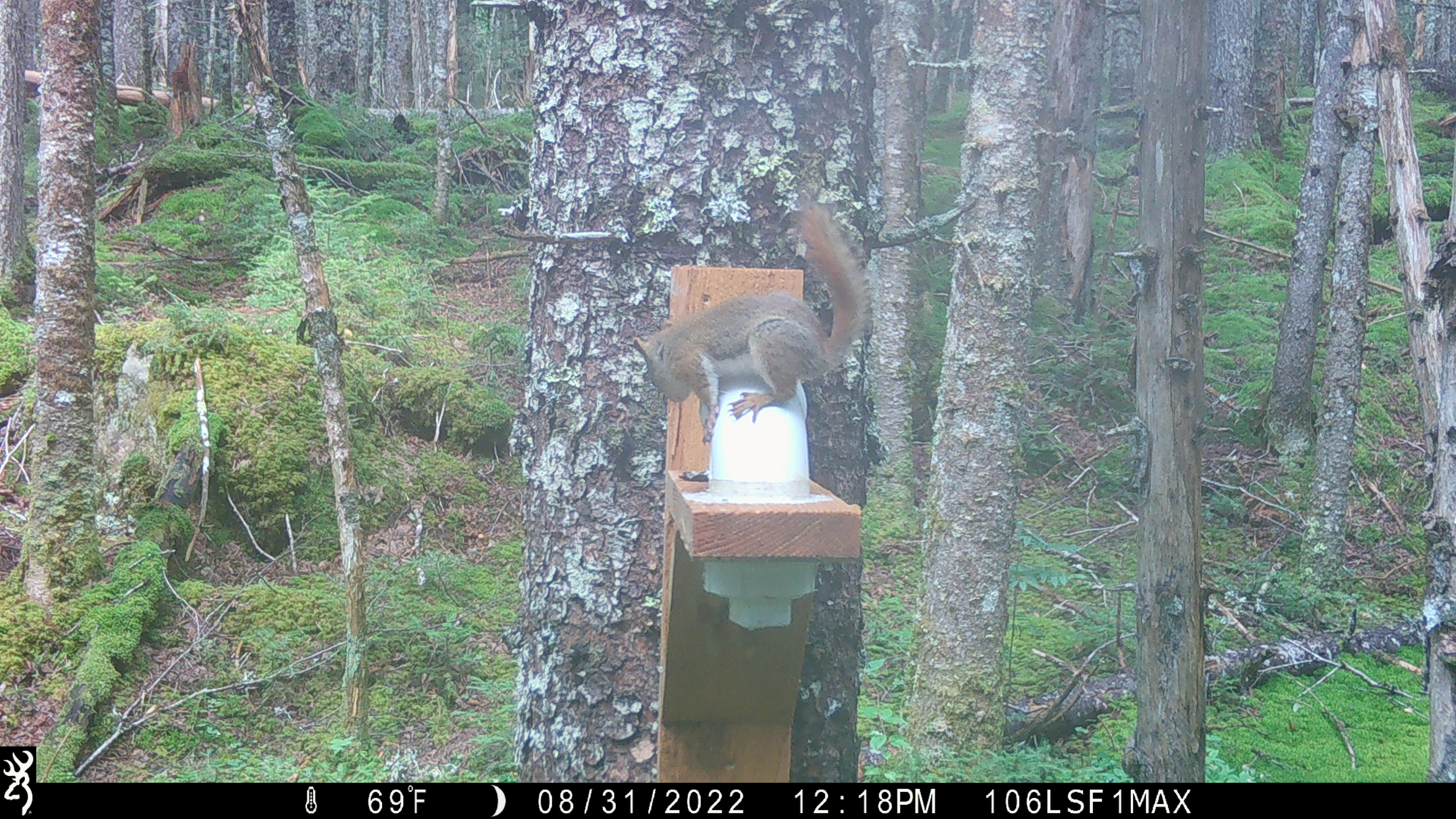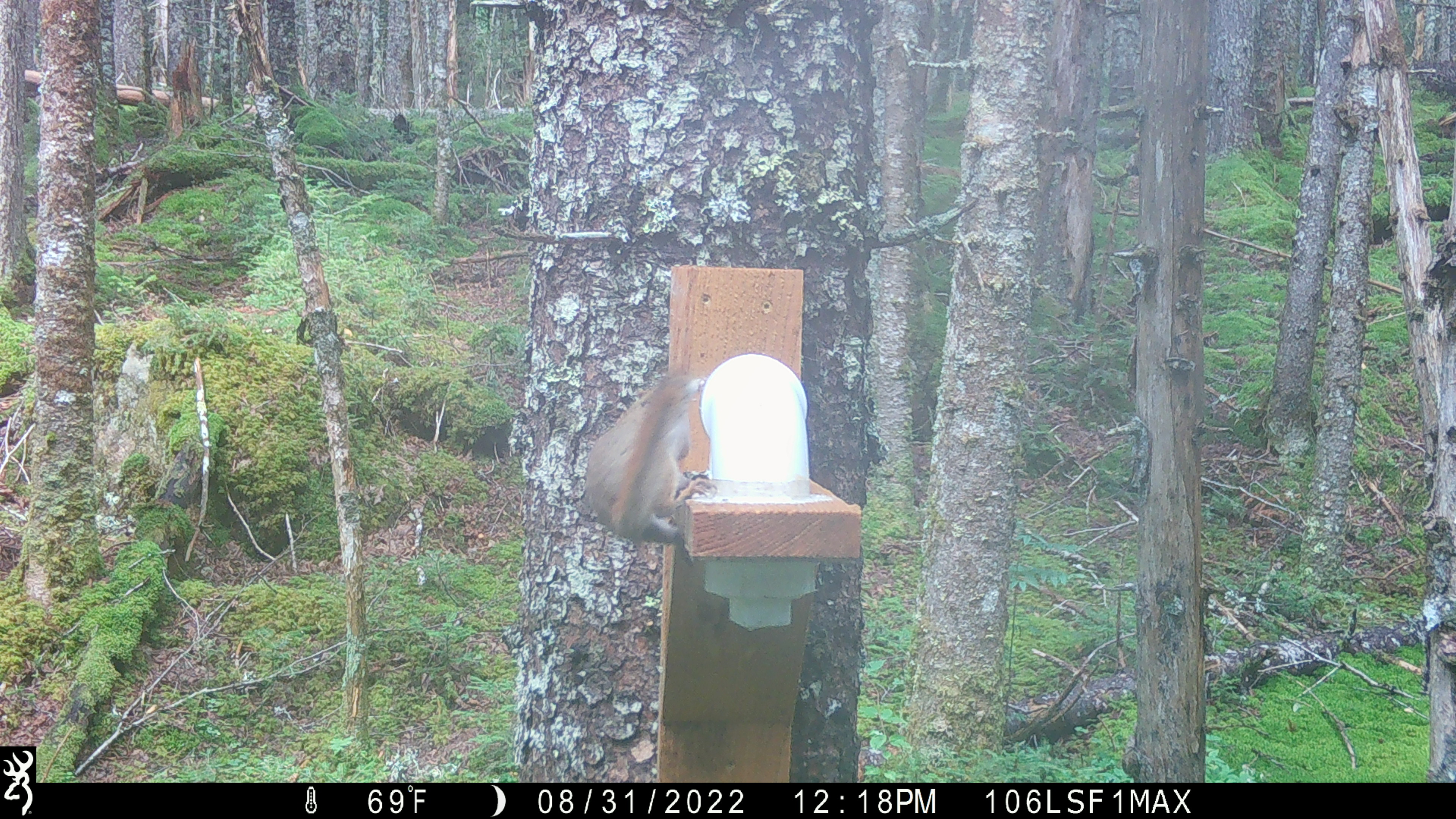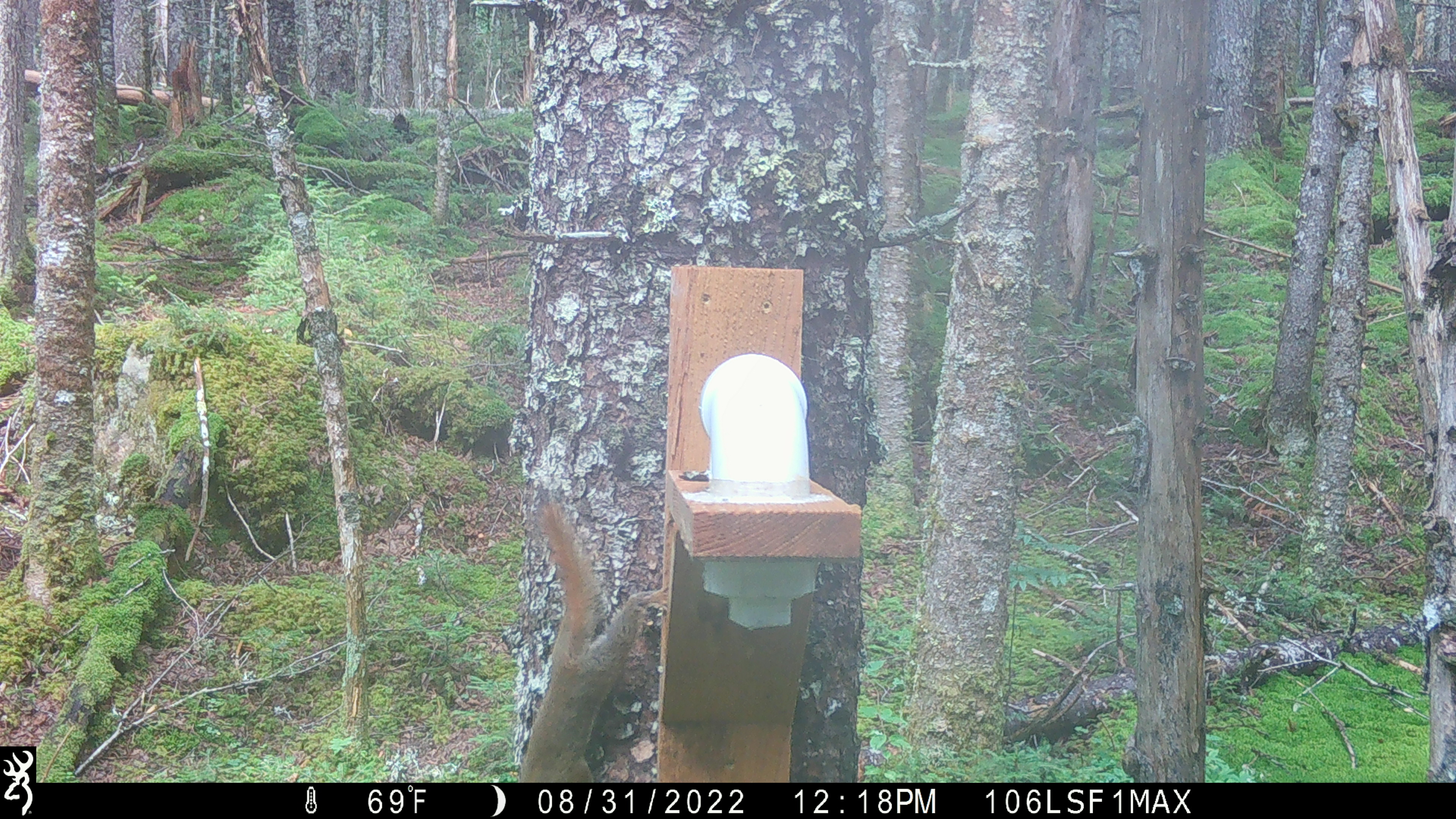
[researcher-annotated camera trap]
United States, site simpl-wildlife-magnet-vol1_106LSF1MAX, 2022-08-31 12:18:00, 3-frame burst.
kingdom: Animalia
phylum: Chordata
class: Mammalia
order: Rodentia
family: Sciuridae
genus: Tamiasciurus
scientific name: Tamiasciurus hudsonicus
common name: red squirrel